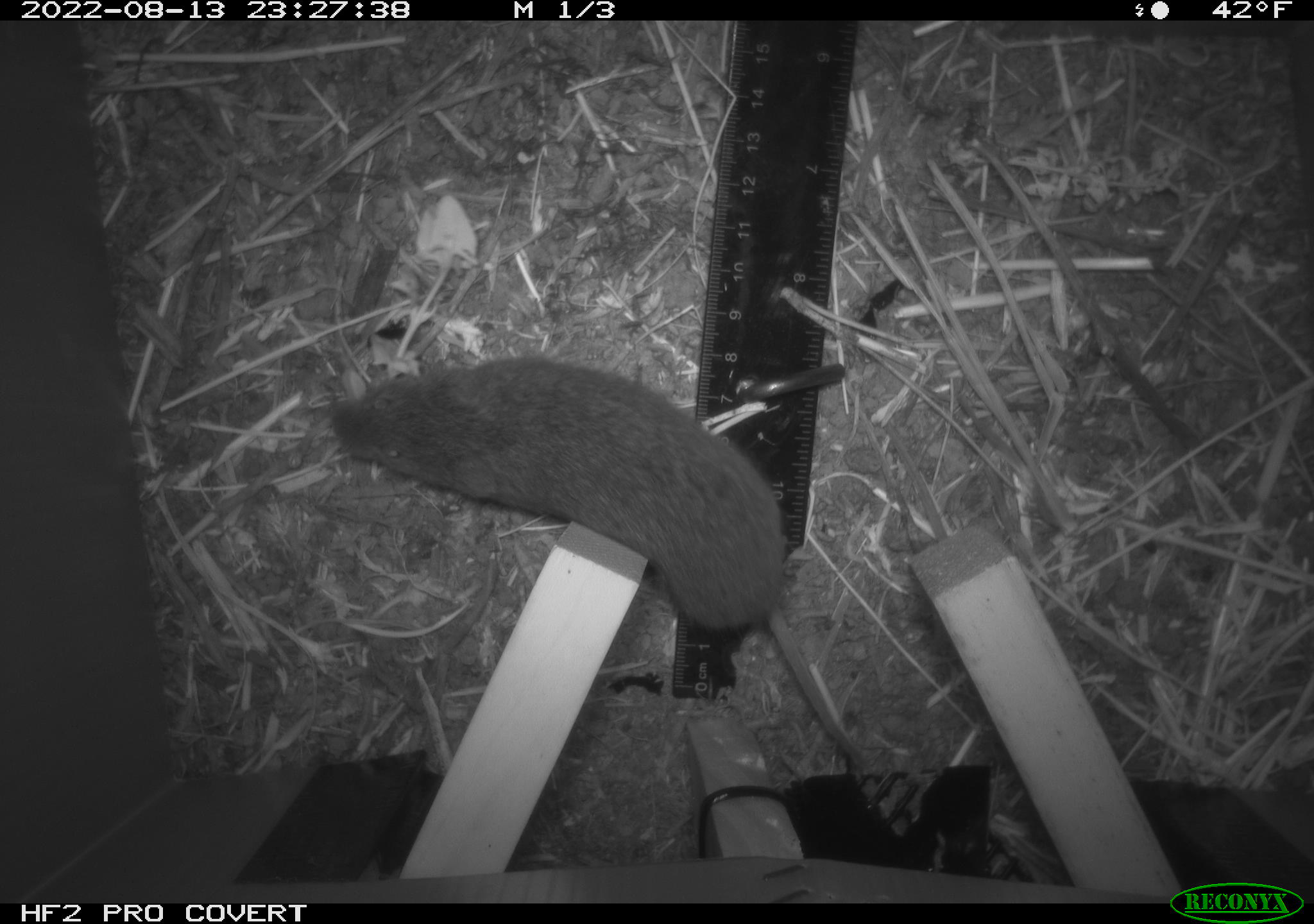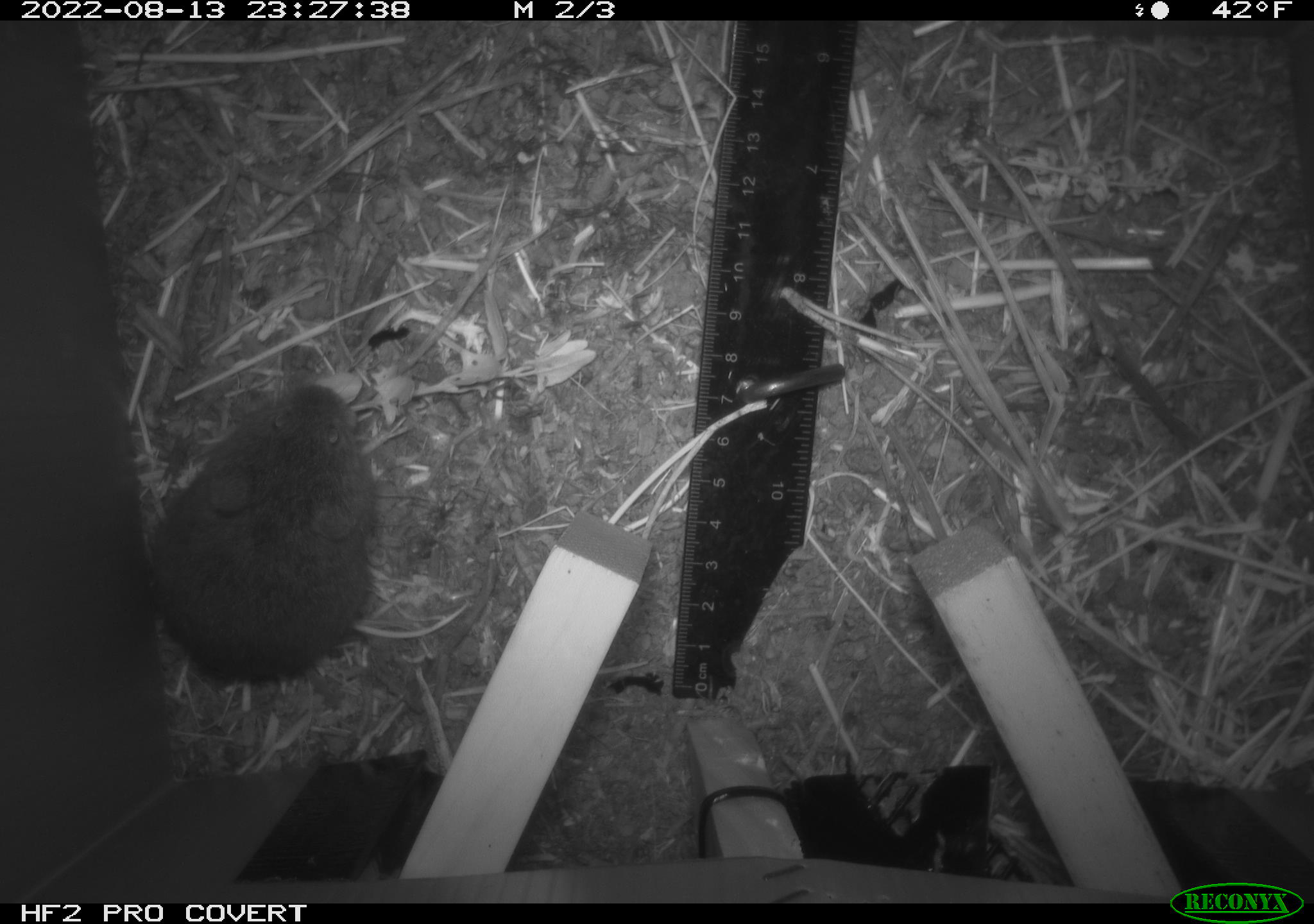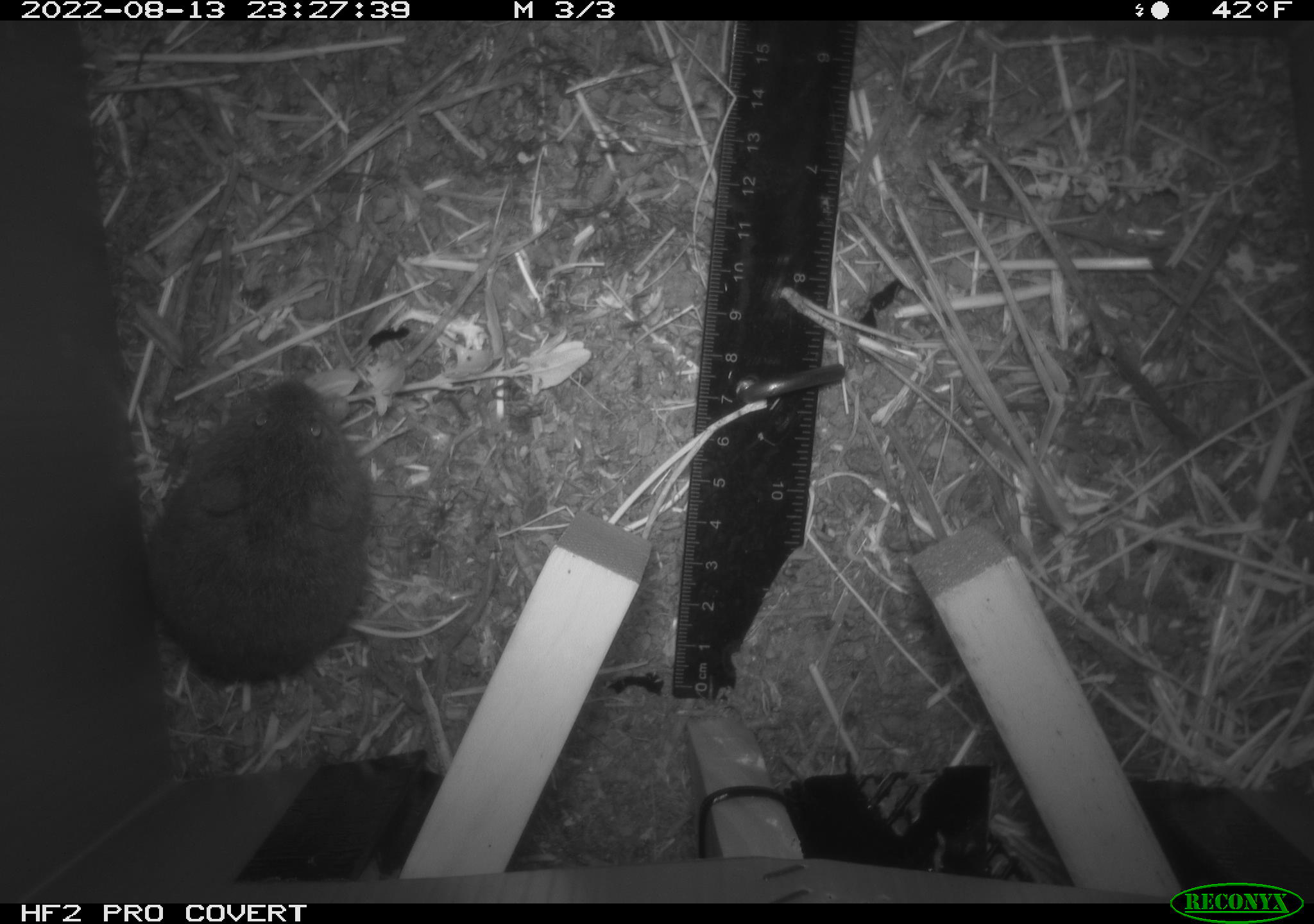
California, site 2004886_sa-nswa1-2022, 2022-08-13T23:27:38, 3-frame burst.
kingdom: Animalia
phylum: Chordata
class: Mammalia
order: Rodentia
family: Cricetidae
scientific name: Cricetidae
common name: hamsters, voles, lemmings, and allies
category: cricetidae family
Cricetidae family (hamsters, voles, lemmings, and allies) (Cricetidae).